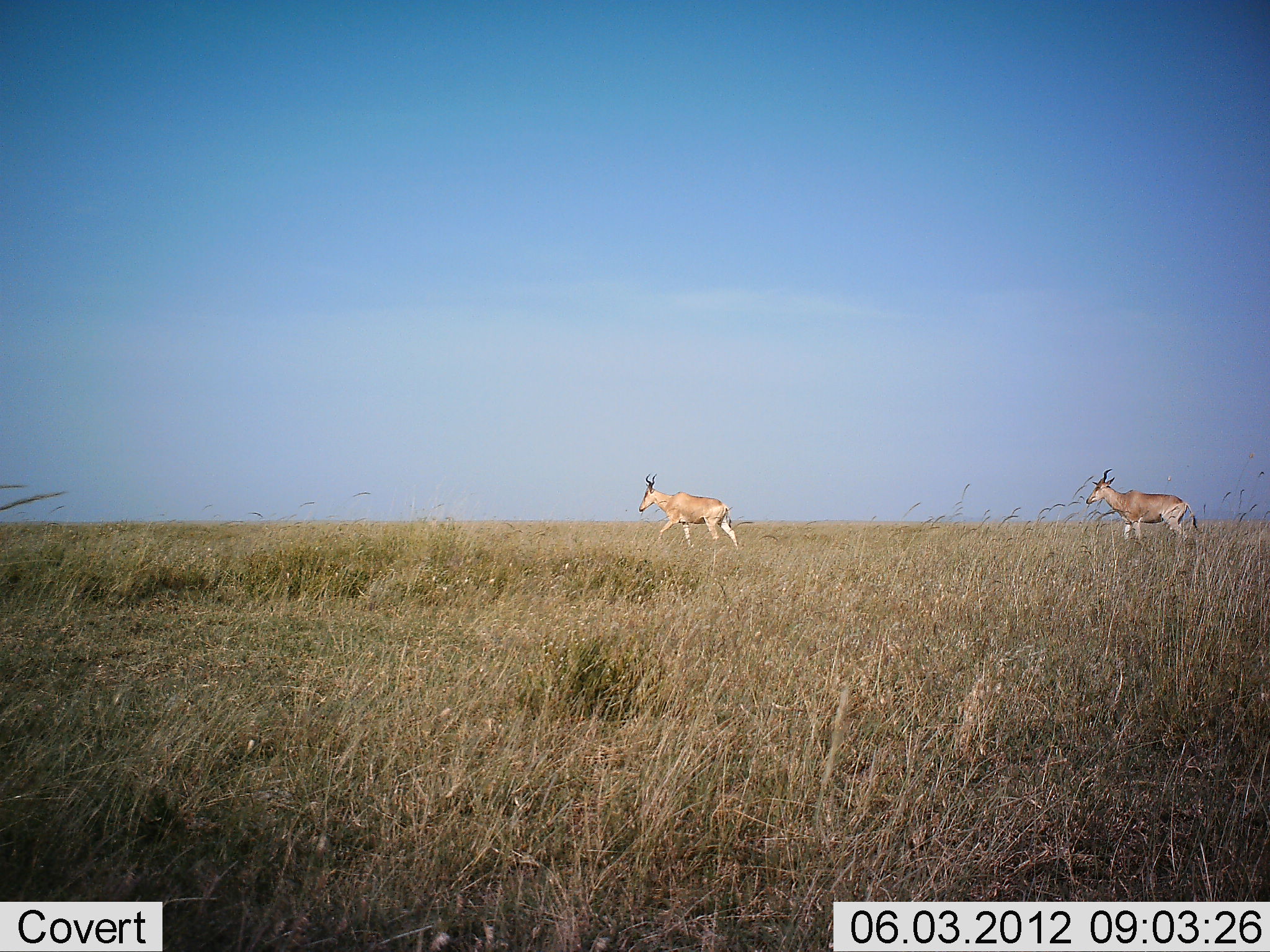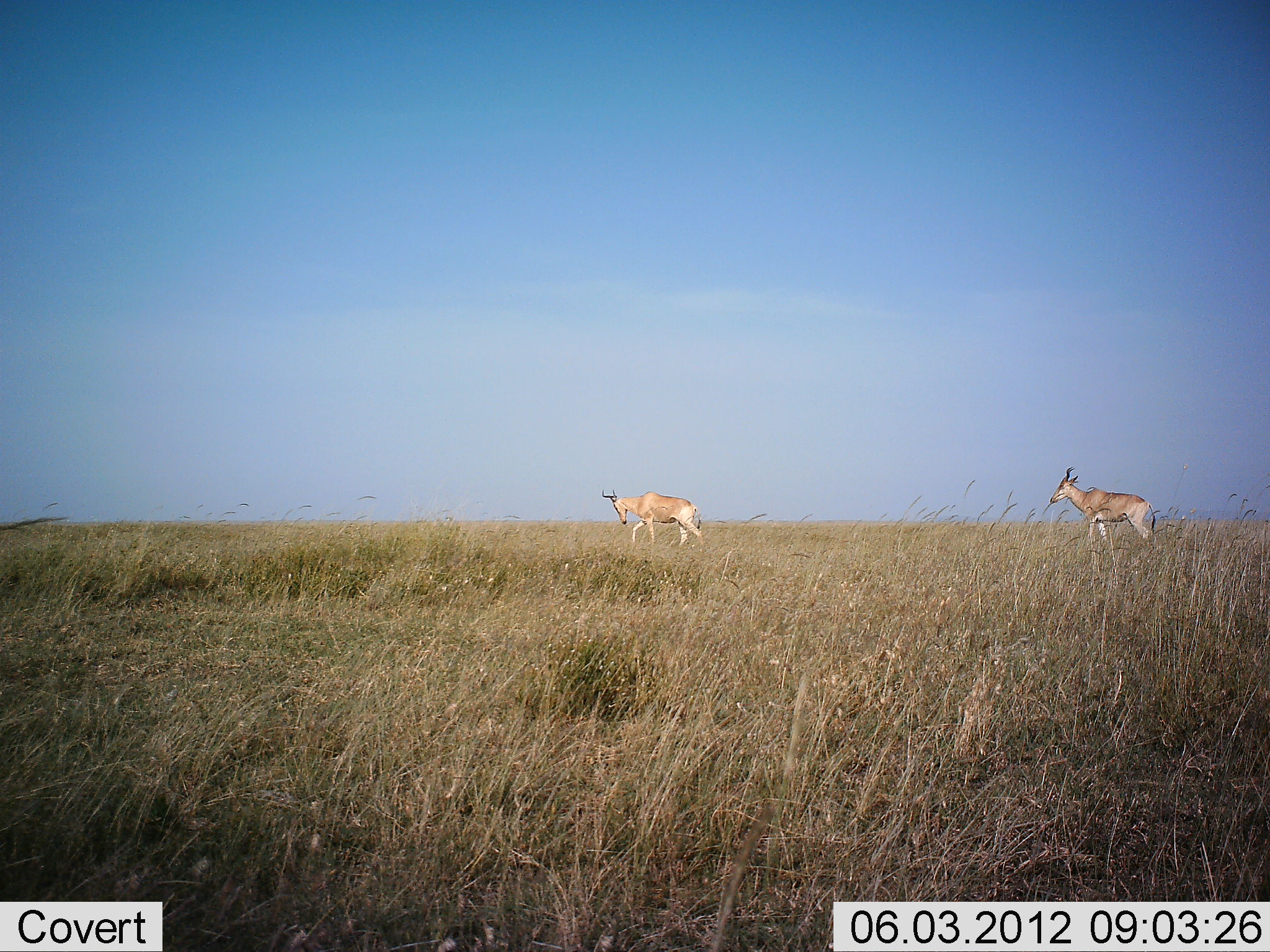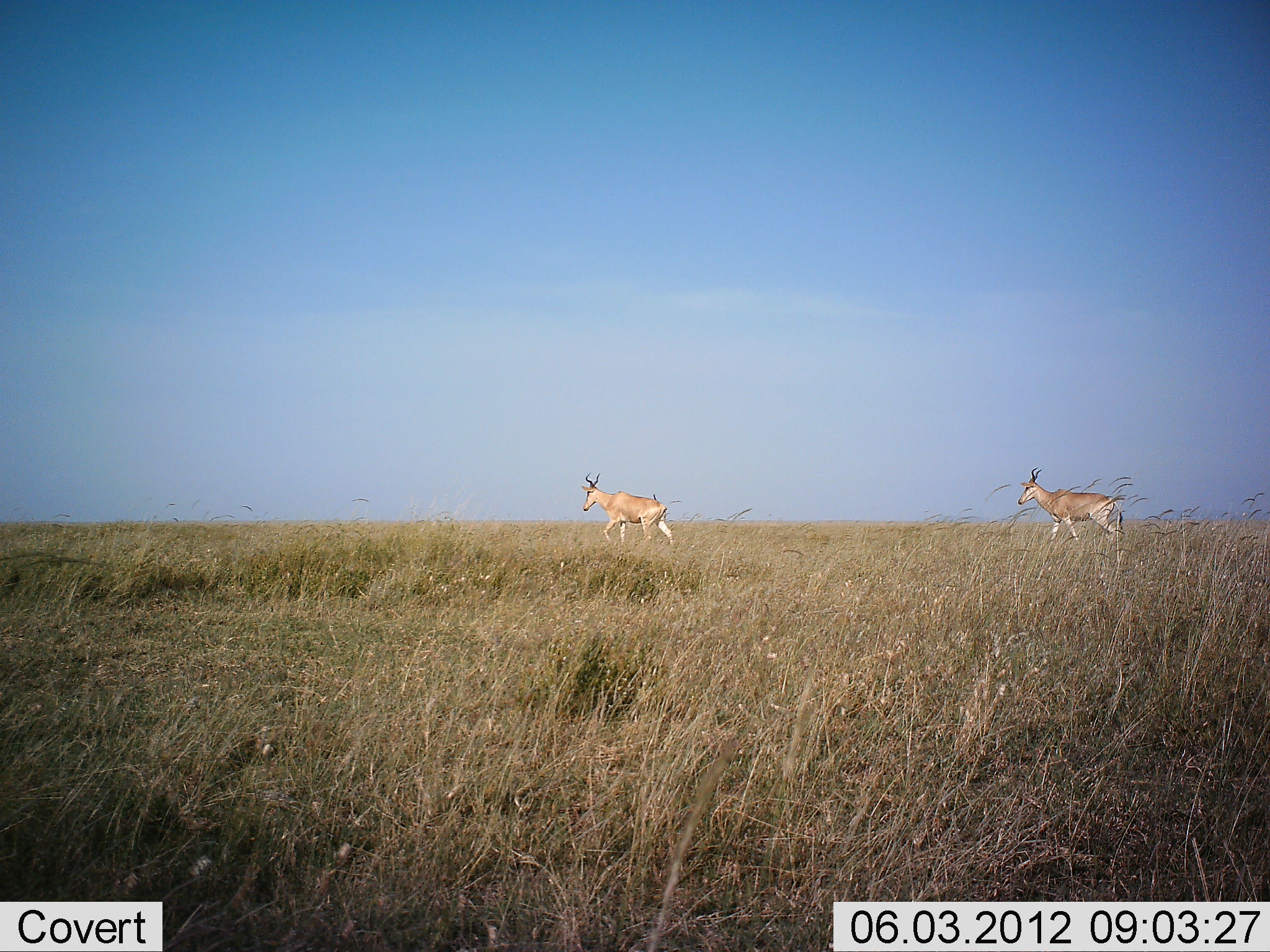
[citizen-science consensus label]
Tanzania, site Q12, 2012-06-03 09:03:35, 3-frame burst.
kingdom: Animalia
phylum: Chordata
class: Mammalia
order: Artiodactyla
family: Bovidae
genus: Alcelaphus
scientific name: Alcelaphus buselaphus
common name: hartebeest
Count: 2.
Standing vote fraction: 0%.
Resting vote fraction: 0%.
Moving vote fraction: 100%.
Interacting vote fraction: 0%.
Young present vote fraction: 0%.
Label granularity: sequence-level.